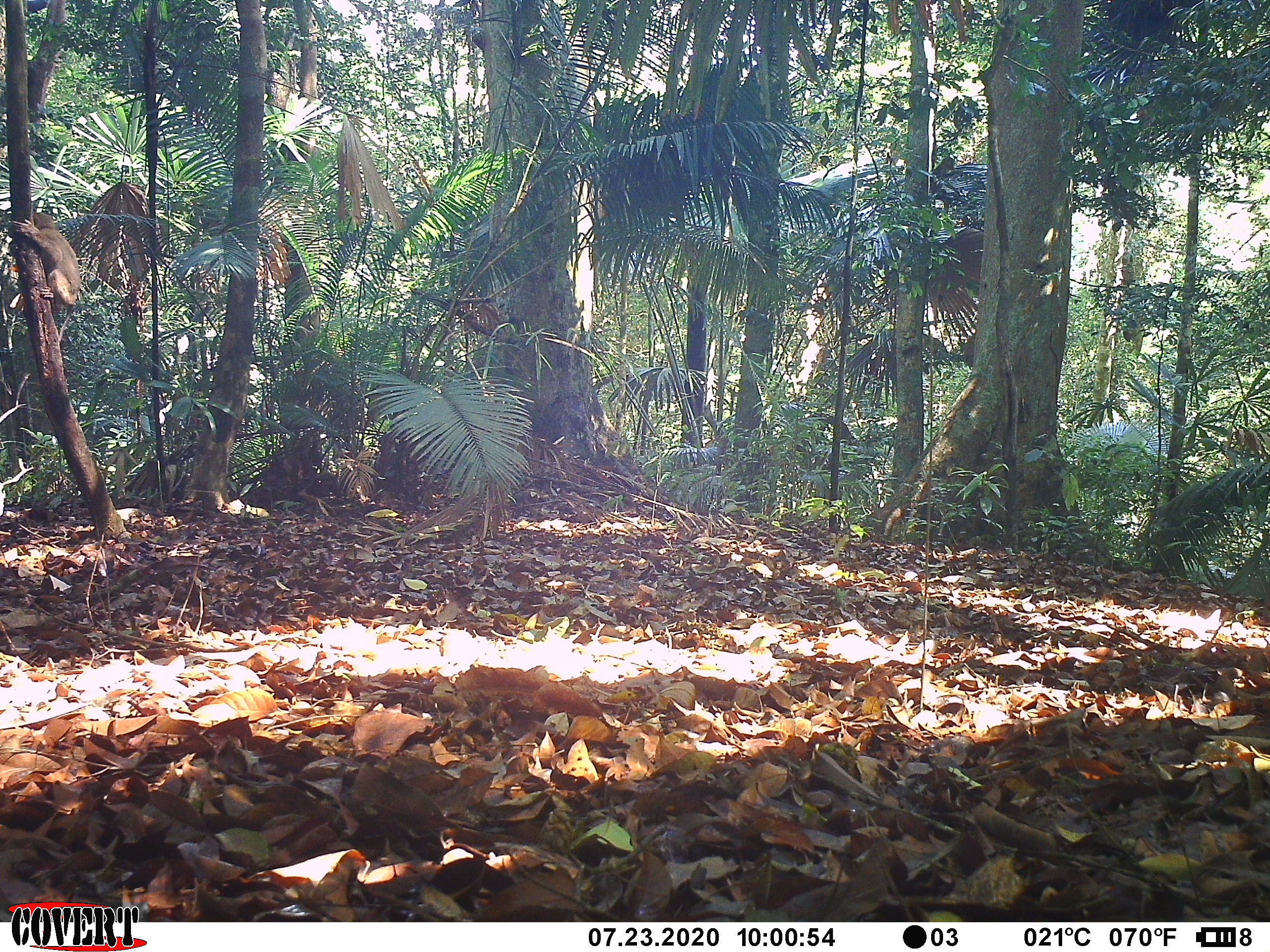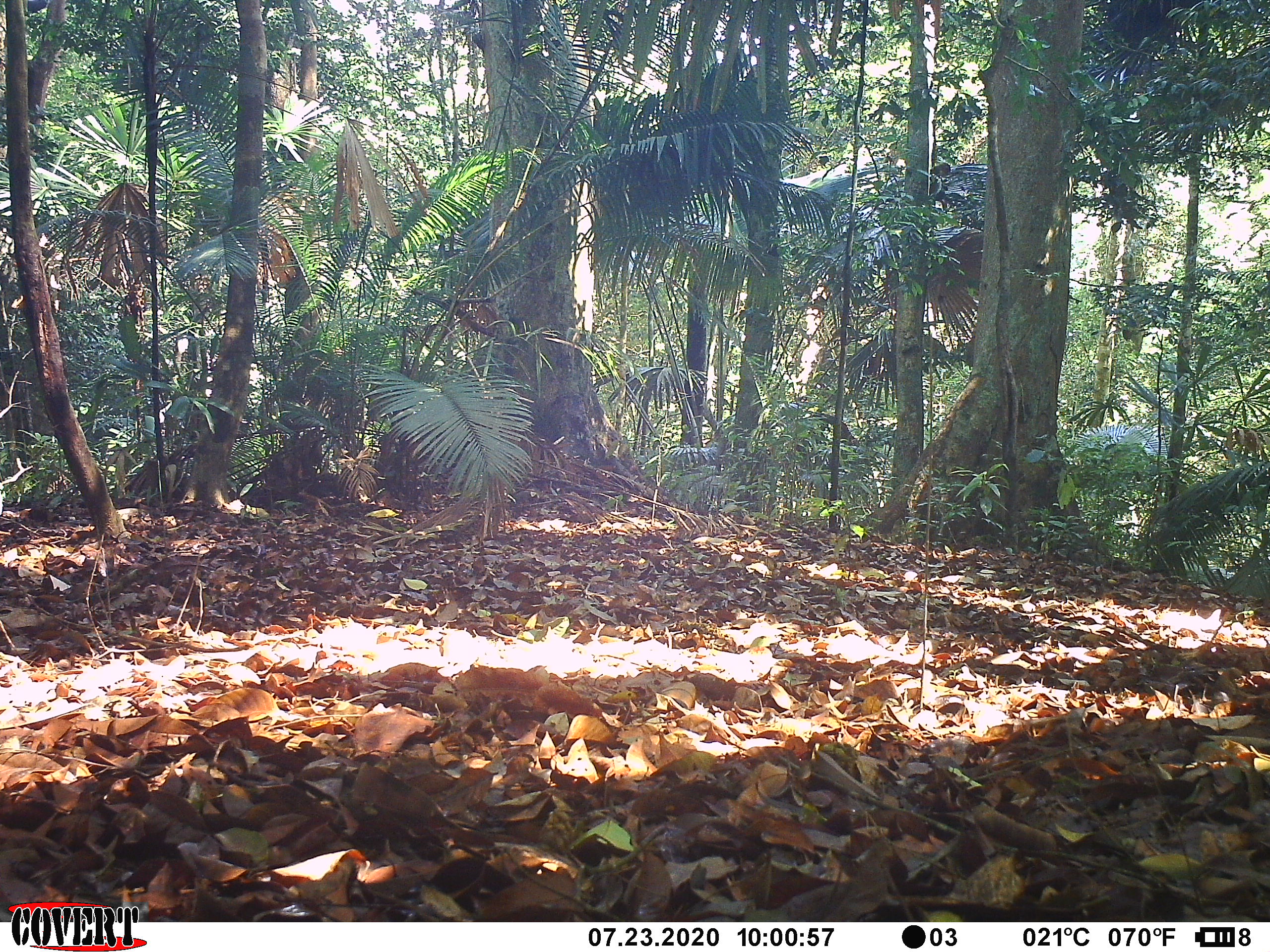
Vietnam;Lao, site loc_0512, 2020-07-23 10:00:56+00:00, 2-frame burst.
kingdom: Animalia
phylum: Chordata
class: Mammalia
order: Primates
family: Cercopithecidae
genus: Macaca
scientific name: Macaca nemestrina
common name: pig-tailed macaque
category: pig tailed macaque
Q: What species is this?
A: Pig tailed macaque (pig-tailed macaque) (Macaca nemestrina).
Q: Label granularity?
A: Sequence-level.